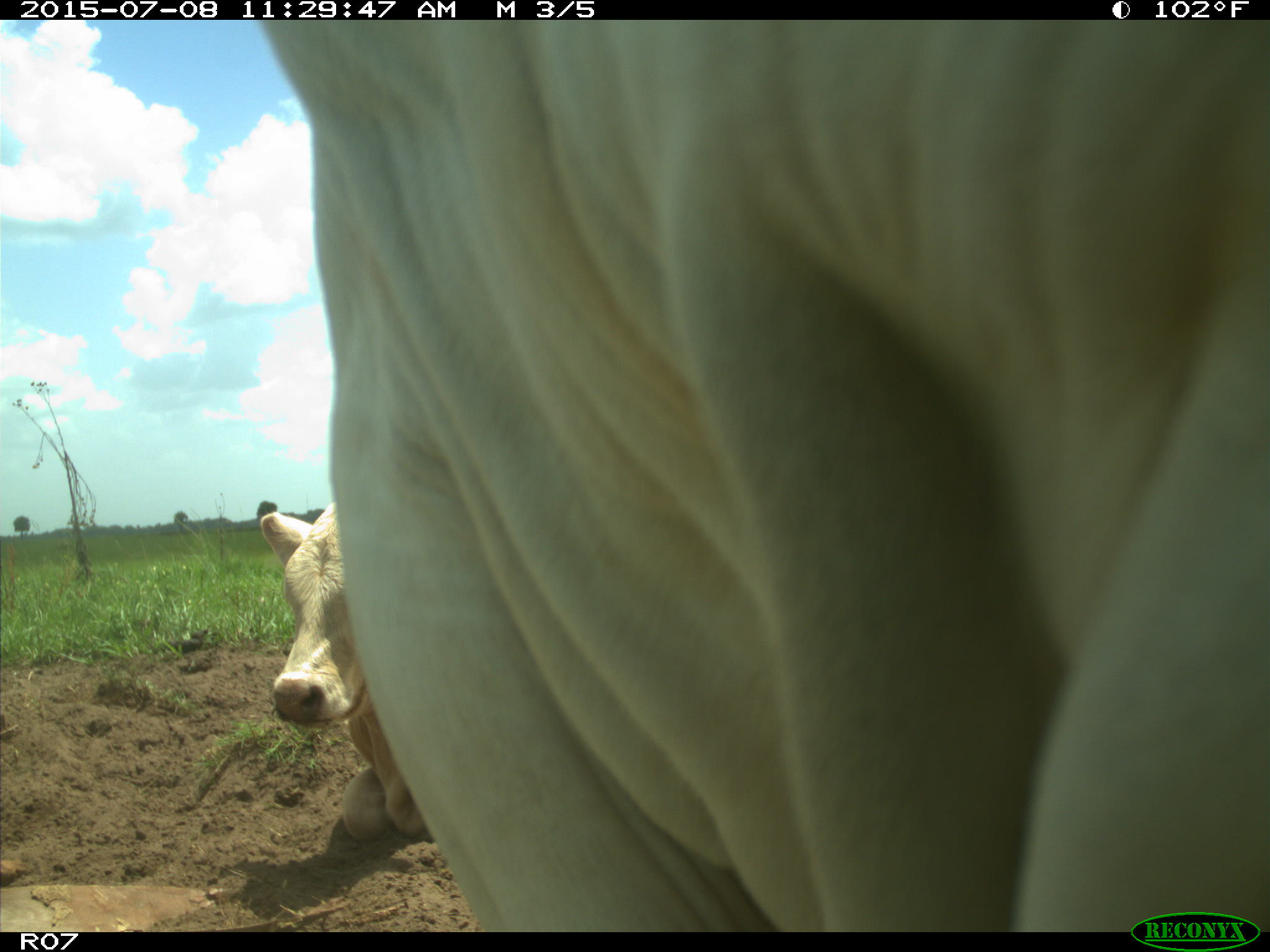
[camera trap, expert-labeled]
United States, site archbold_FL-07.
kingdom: Animalia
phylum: Chordata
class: Mammalia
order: Artiodactyla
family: Bovidae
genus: Bos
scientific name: Bos taurus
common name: domestic cow